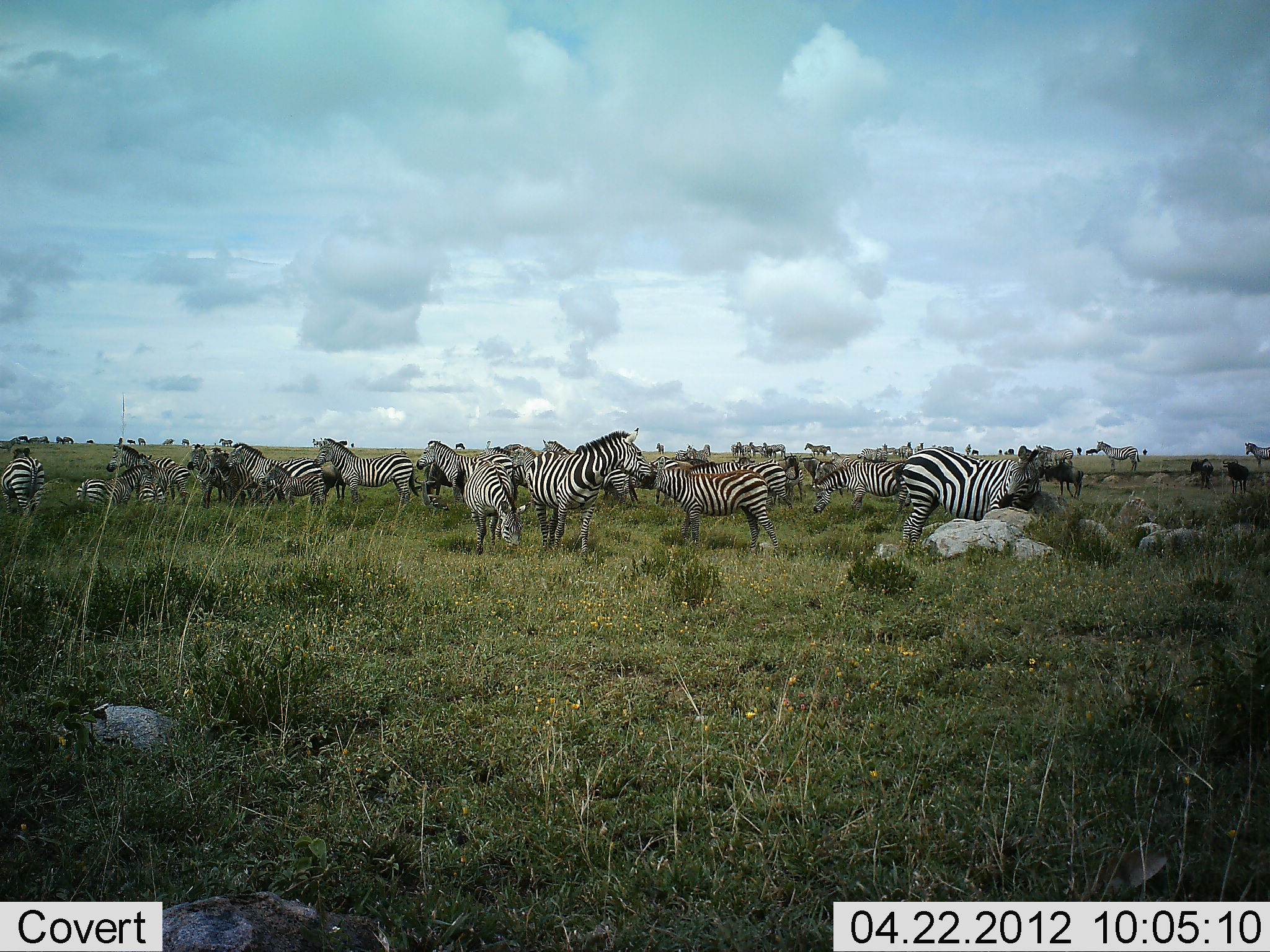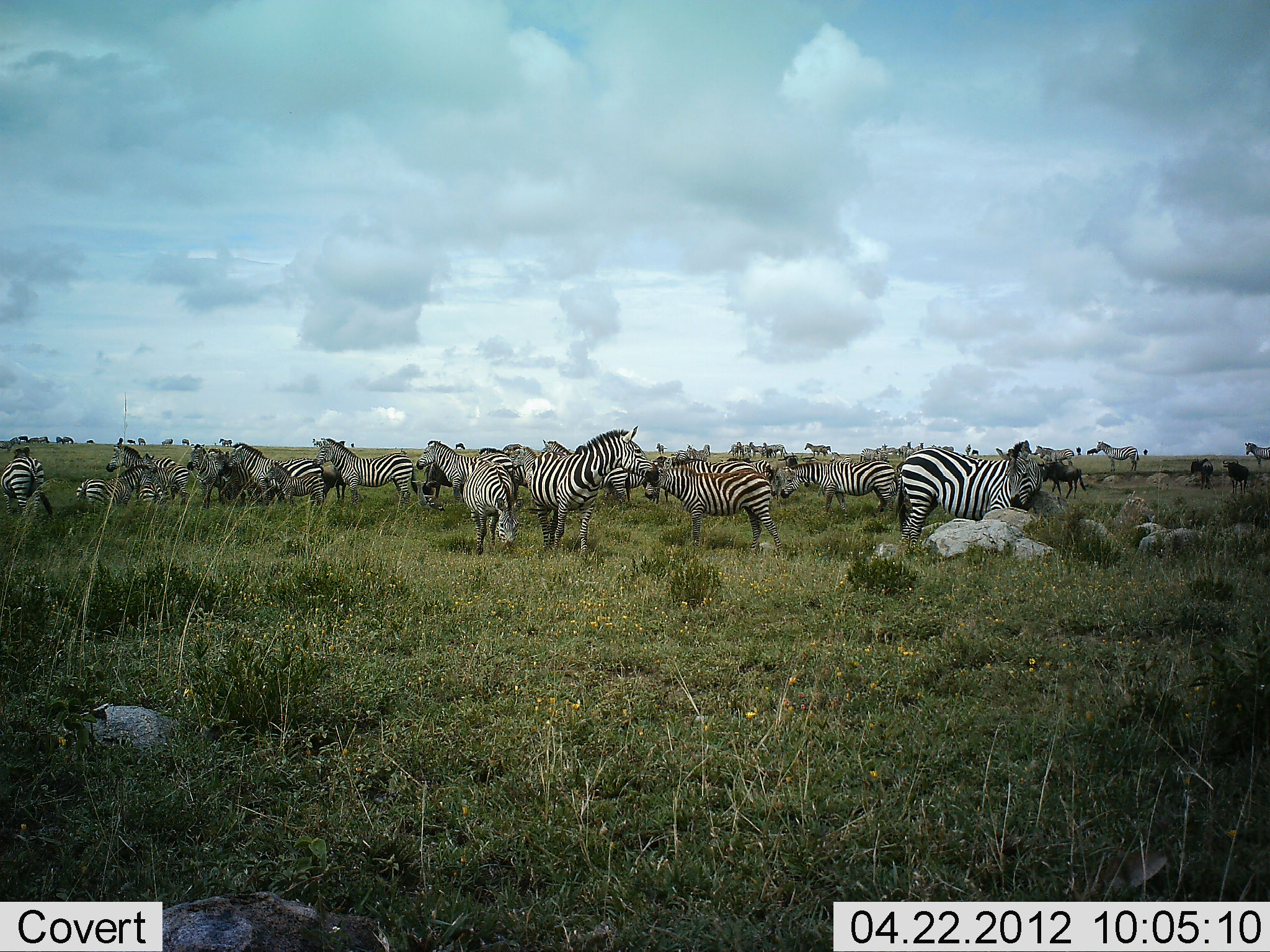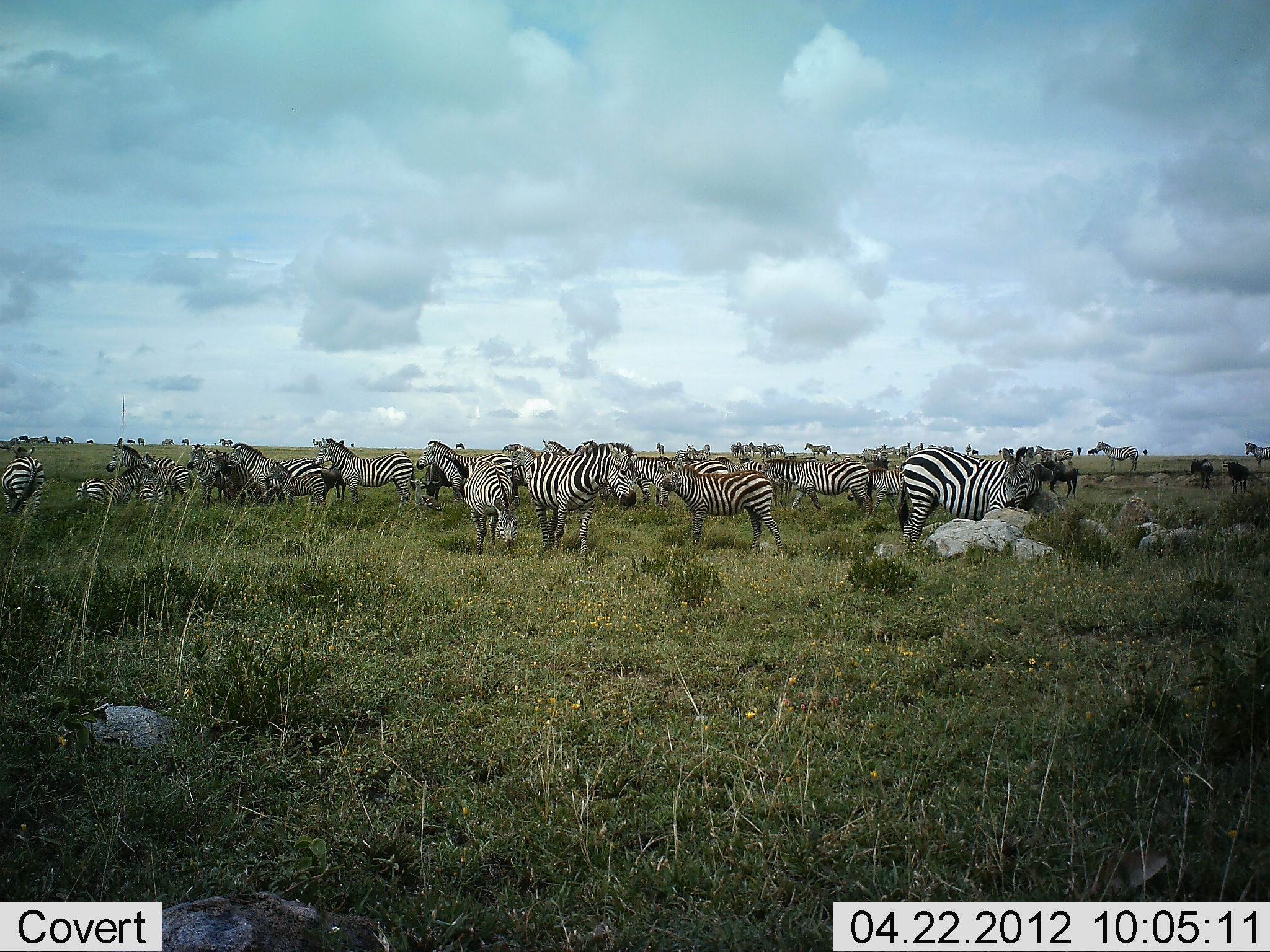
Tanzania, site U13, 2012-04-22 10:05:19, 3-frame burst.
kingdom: Animalia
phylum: Chordata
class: Mammalia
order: Perissodactyla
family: Equidae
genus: Equus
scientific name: Equus quagga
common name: plains zebra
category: zebra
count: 11-50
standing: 83%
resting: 24%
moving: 31%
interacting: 14%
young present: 21%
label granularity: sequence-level